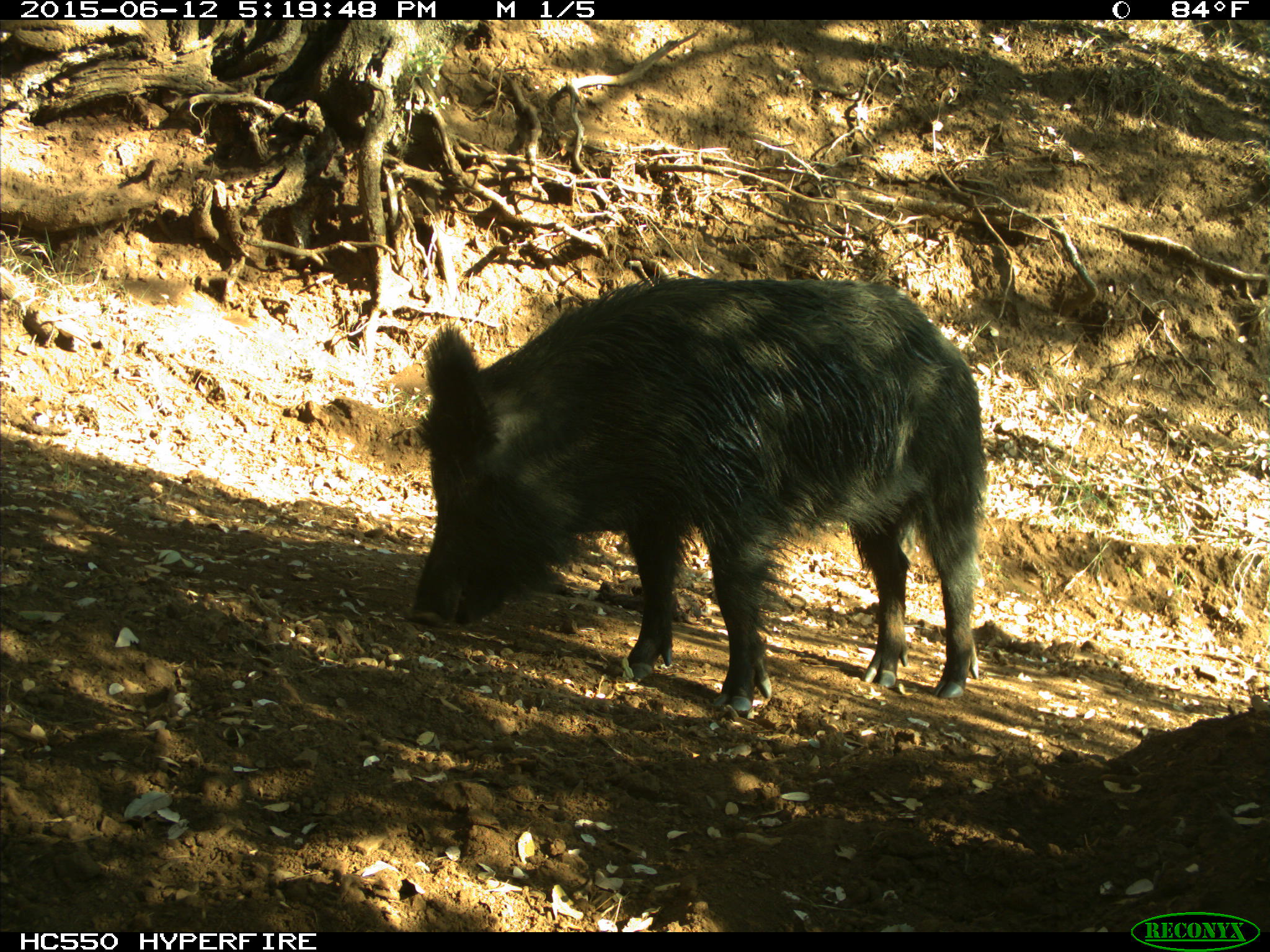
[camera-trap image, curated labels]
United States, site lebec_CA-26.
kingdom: Animalia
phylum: Chordata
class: Mammalia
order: Artiodactyla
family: Suidae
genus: Sus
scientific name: Sus scrofa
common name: wild boar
Sus scrofa (wild boar).